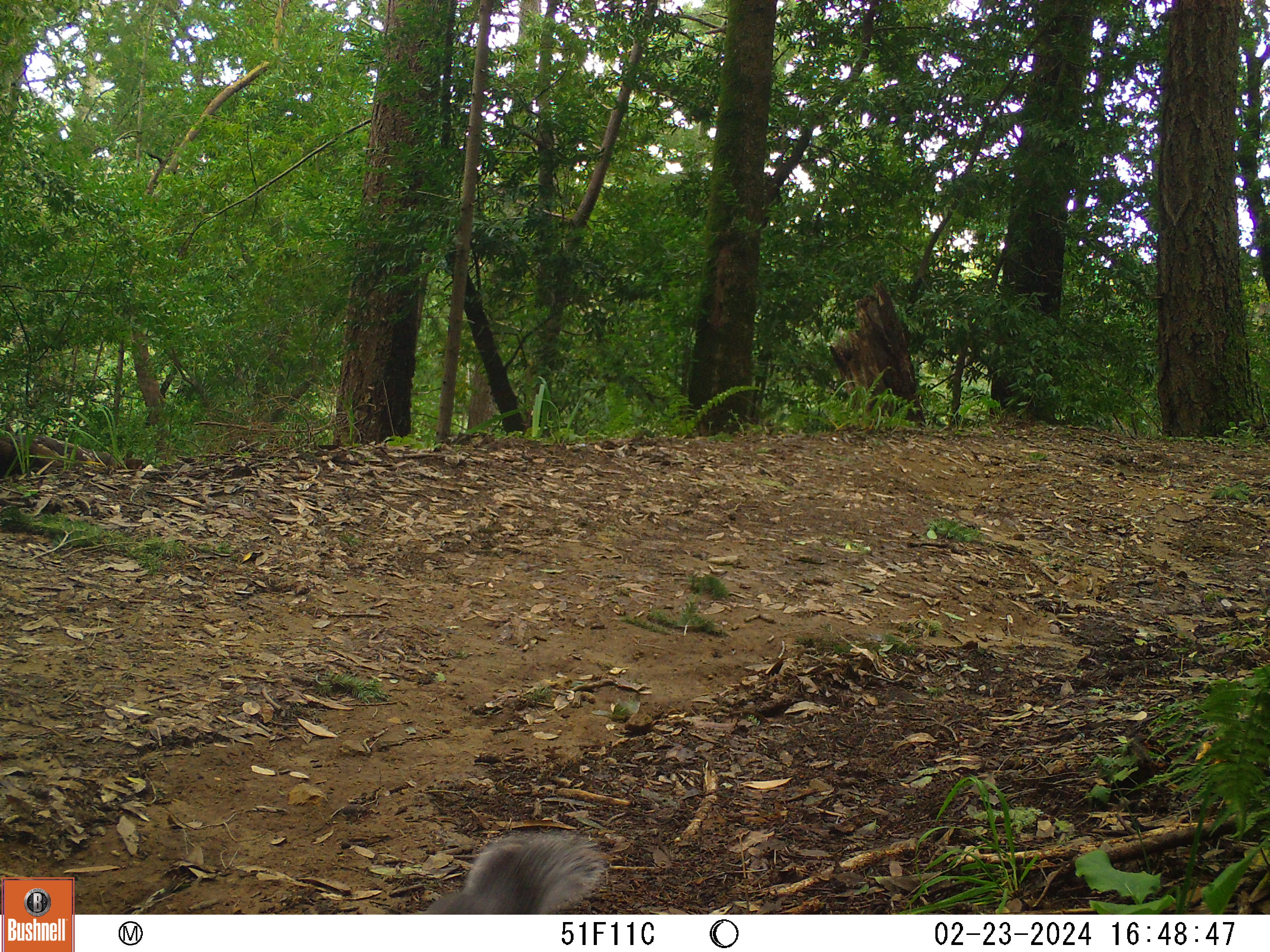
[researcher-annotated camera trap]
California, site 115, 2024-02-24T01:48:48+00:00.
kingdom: Animalia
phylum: Chordata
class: Mammalia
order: Rodentia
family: Sciuridae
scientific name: Sciuridae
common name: squirrel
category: unknown squirrel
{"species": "unknown squirrel (squirrel) (Sciuridae)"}